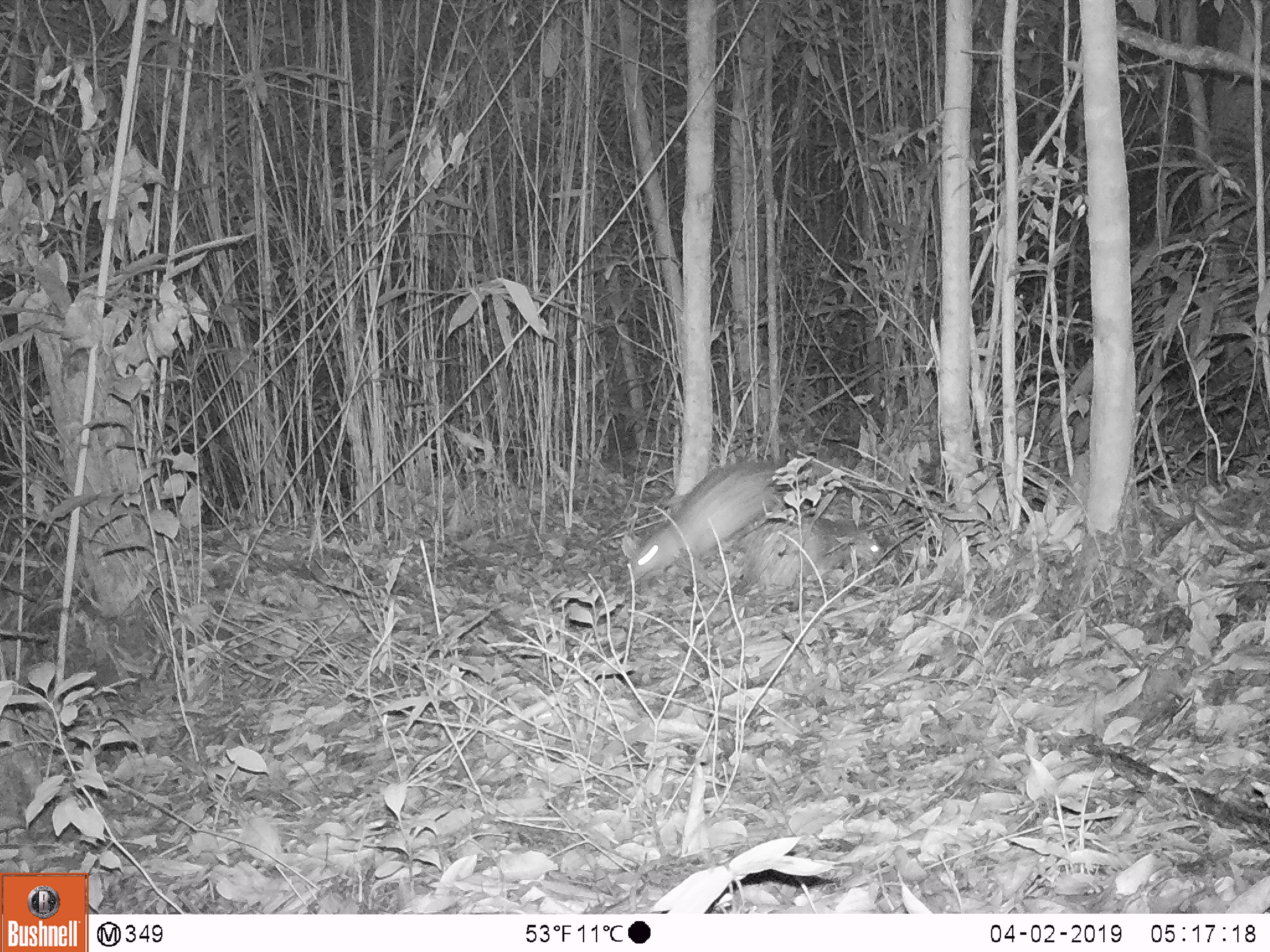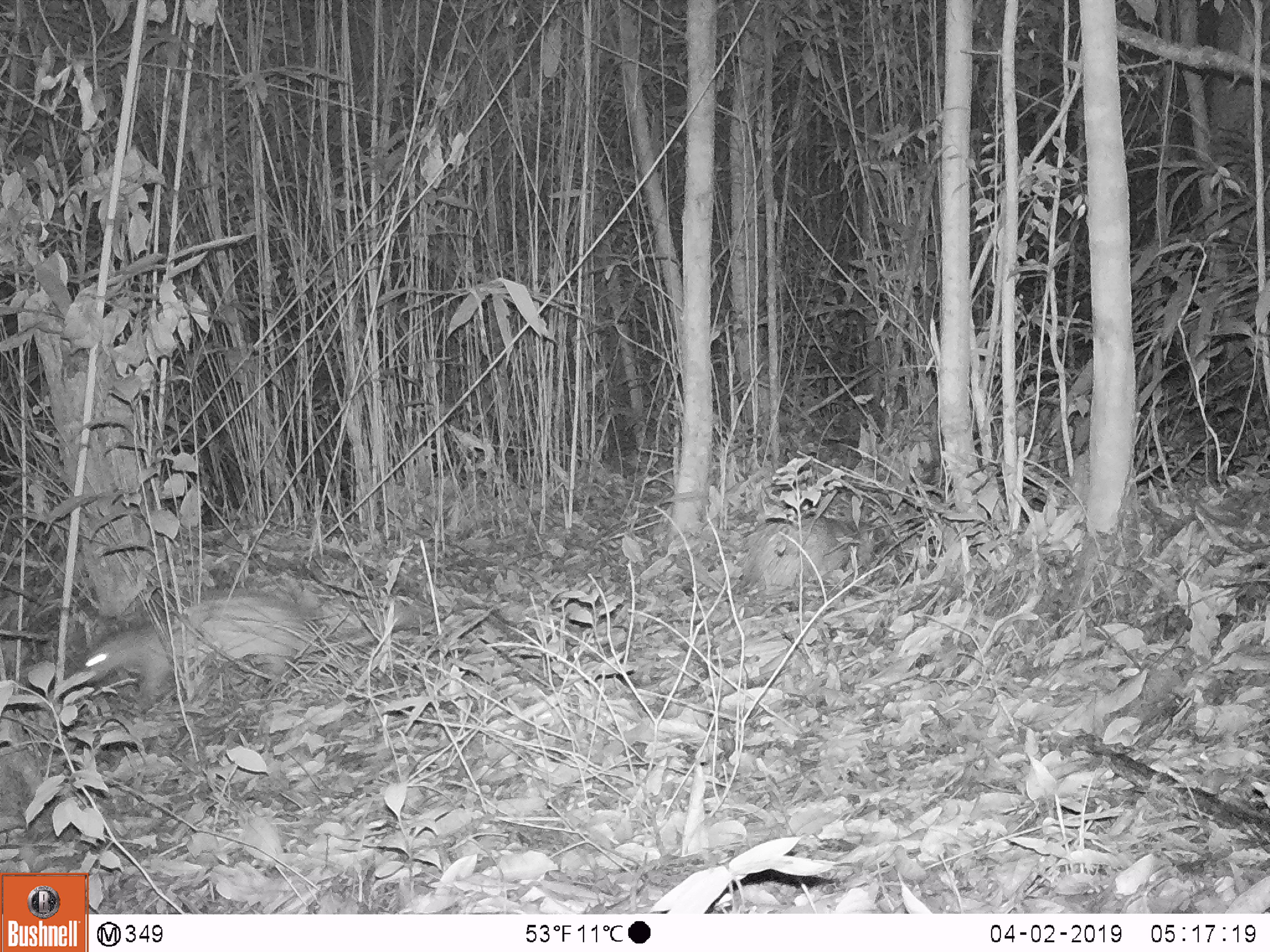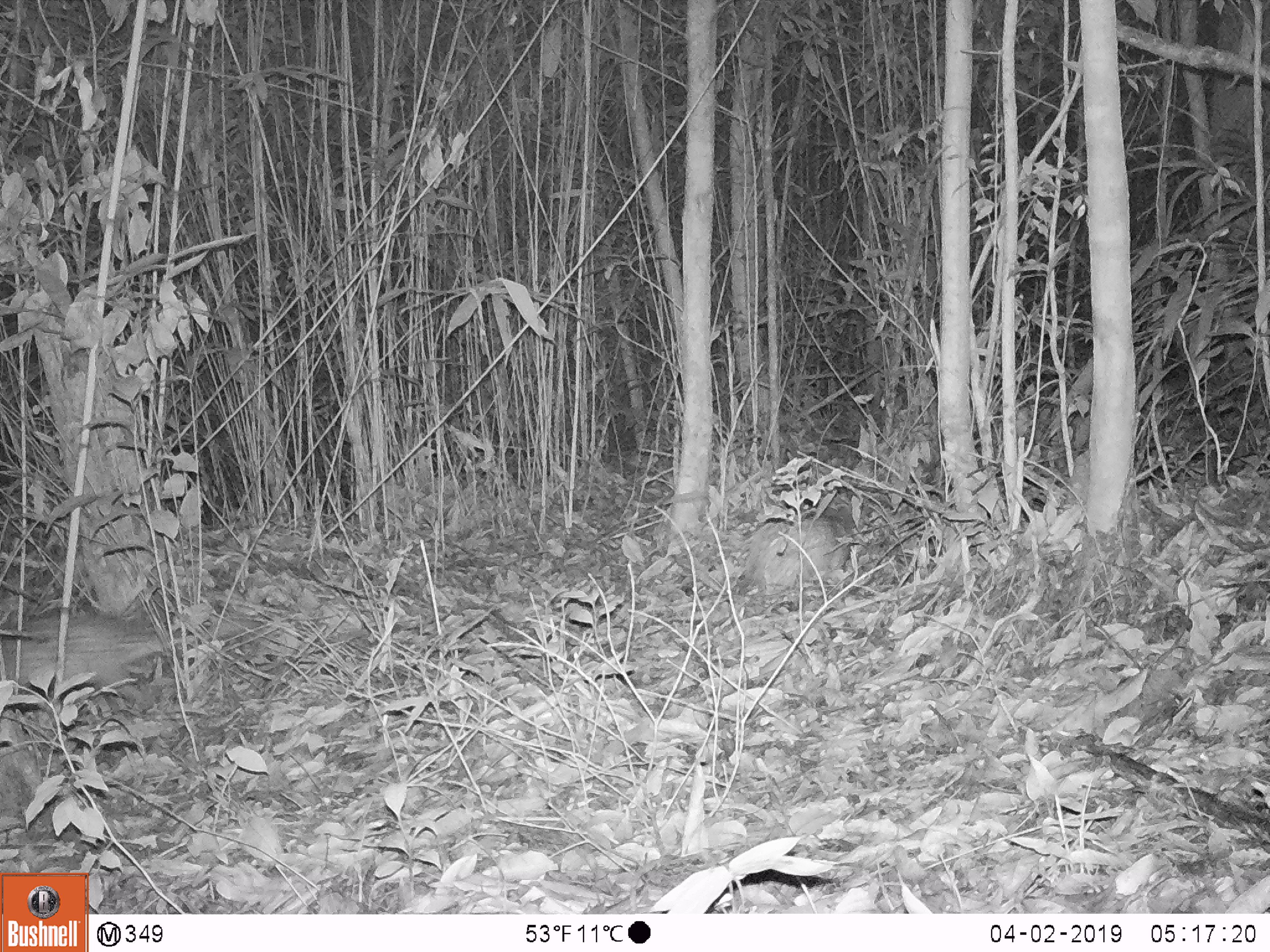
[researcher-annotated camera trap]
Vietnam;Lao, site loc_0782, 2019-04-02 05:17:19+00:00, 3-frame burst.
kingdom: Animalia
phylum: Chordata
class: Mammalia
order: Rodentia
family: Hystricidae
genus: Atherurus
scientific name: Atherurus macrourus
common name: asiatic brush-tailed porcupine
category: asiatic brush tailed porcupine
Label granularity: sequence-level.